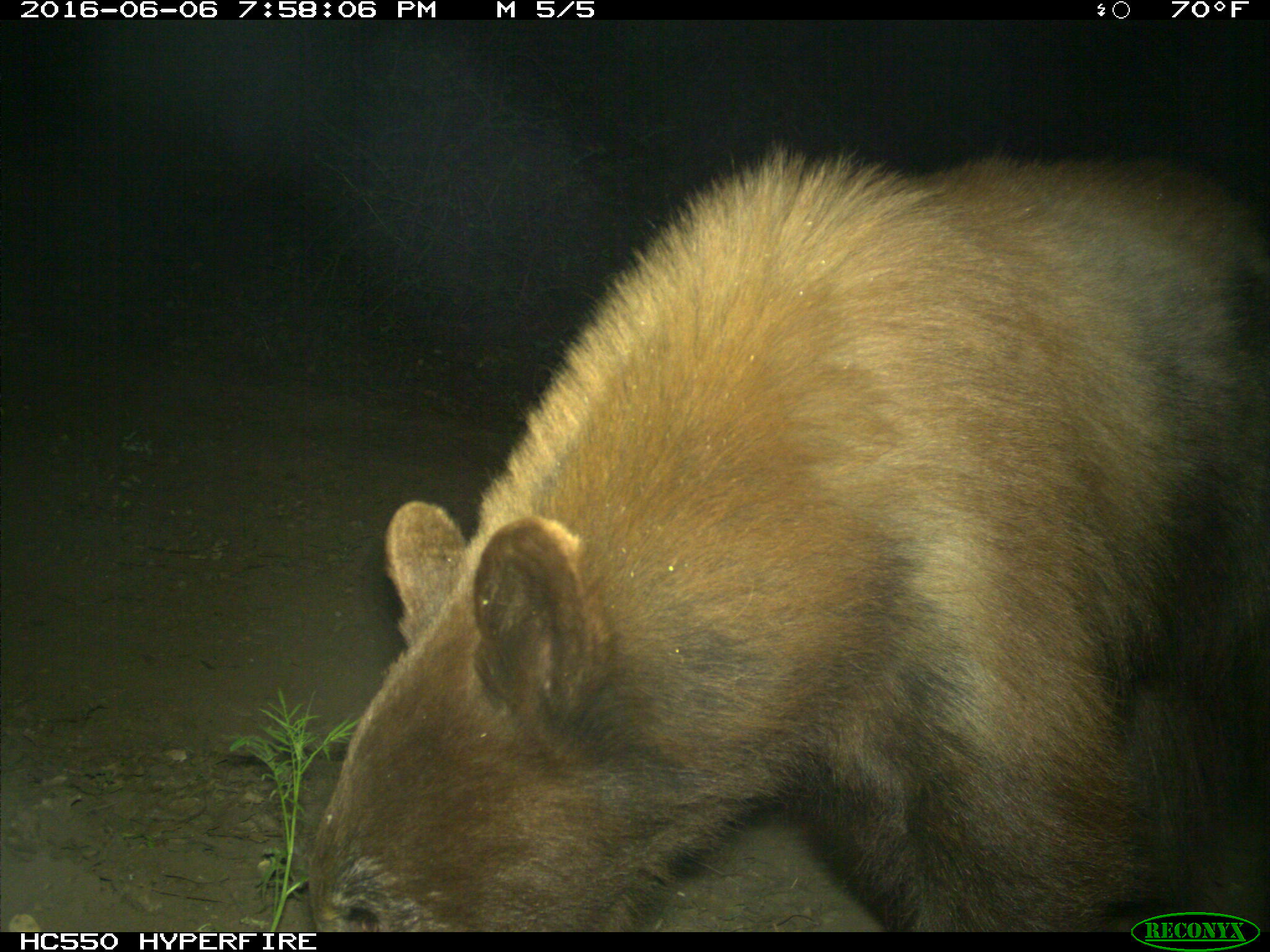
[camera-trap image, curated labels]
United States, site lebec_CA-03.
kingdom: Animalia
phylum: Chordata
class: Mammalia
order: Carnivora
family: Ursidae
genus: Ursus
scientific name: Ursus americanus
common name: american black bear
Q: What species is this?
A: Ursus americanus (american black bear).